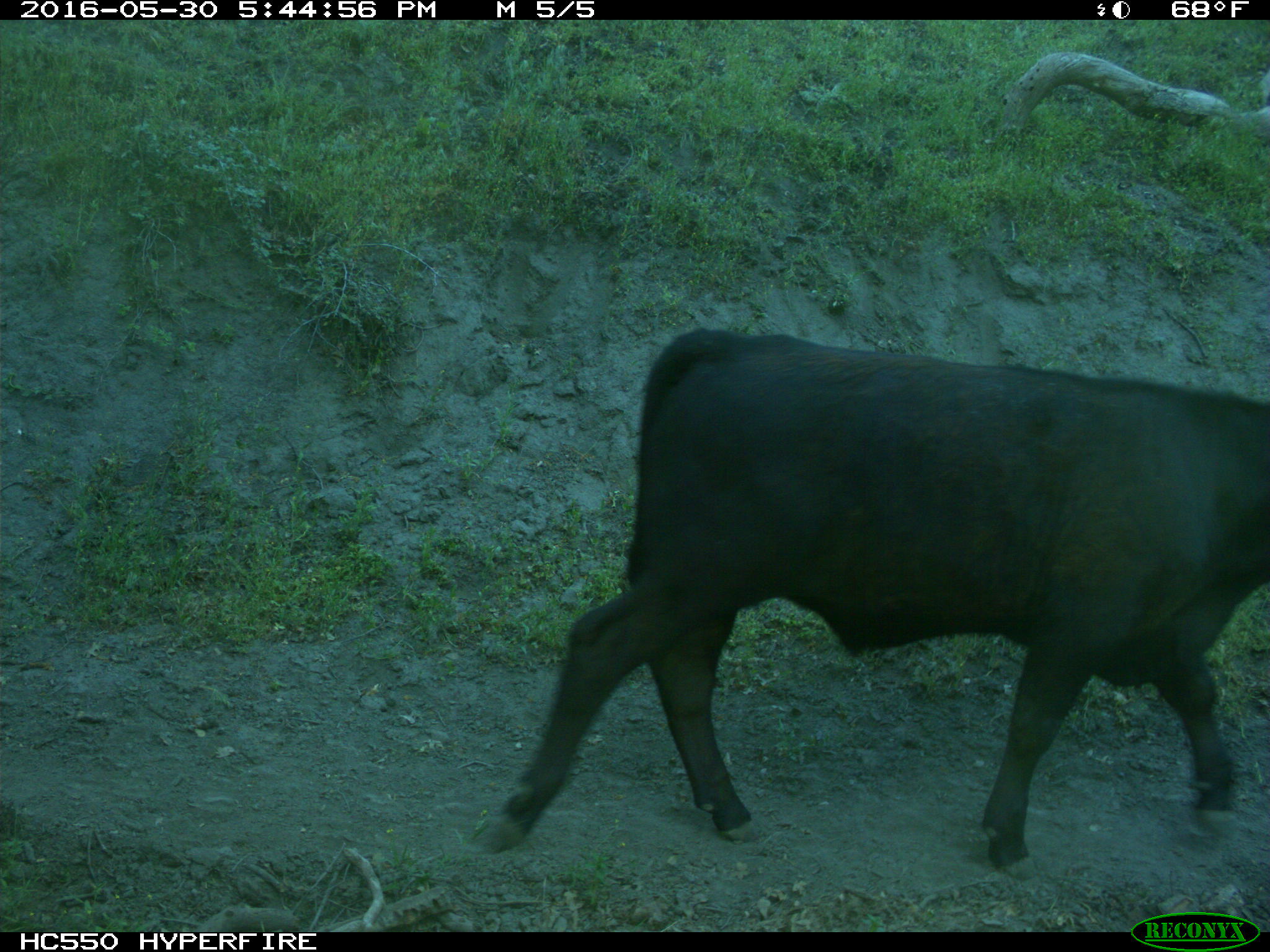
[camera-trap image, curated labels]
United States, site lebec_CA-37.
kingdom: Animalia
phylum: Chordata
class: Mammalia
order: Artiodactyla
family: Bovidae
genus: Bos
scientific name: Bos taurus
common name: domestic cow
Bos taurus (domestic cow).